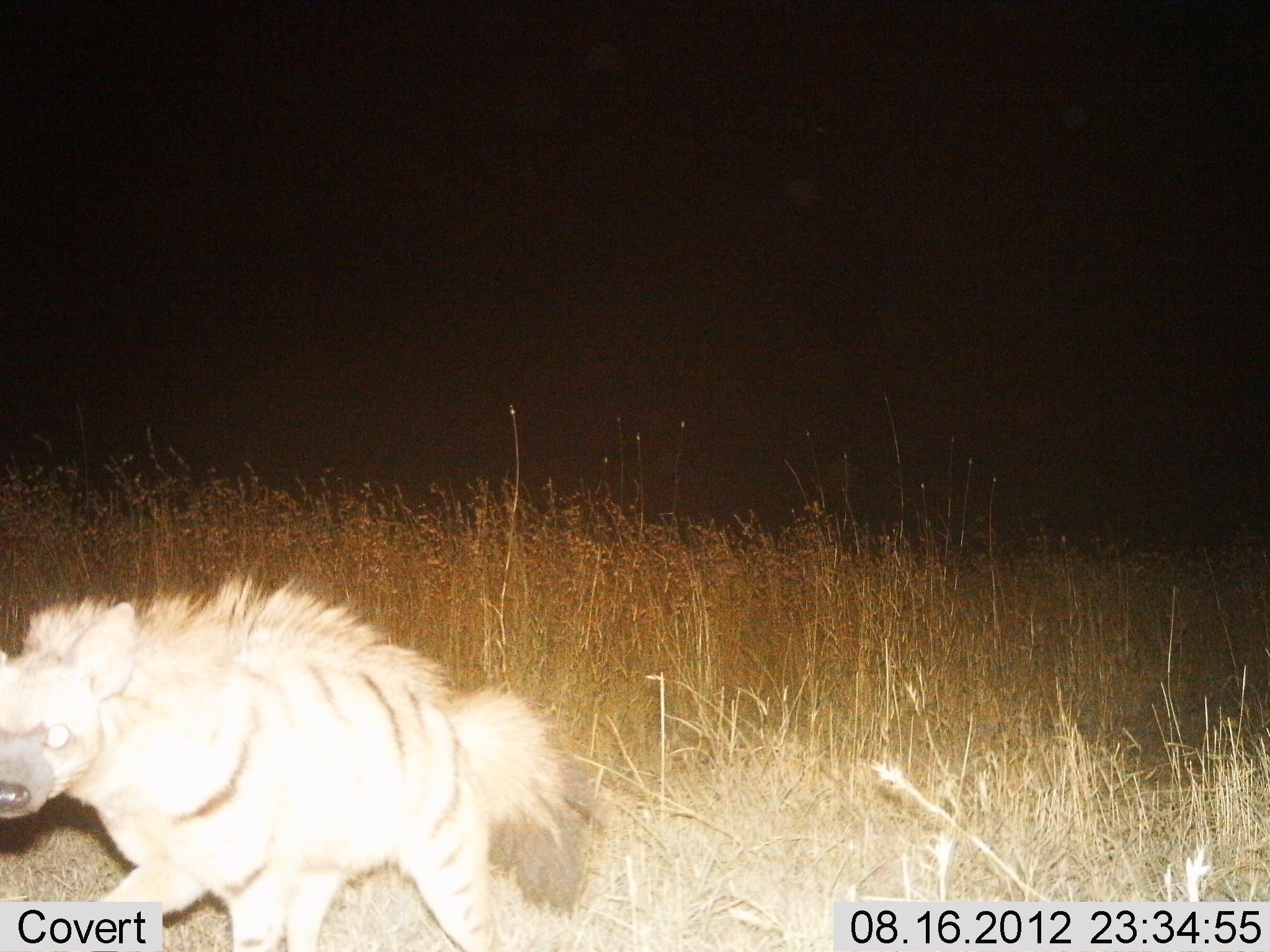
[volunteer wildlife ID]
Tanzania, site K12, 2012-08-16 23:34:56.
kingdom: Animalia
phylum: Chordata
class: Mammalia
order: Carnivora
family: Hyaenidae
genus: Proteles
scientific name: Proteles cristatus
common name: aardwolf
Aardwolf (Proteles cristatus), count 1. Behavior (volunteer vote fractions): standing 10%, resting 0%, moving 90%, interacting 0%. Young present (vote fraction): 0%. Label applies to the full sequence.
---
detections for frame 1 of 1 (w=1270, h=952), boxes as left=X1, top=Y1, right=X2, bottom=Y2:
animal: left=0, top=573, right=584, bottom=952